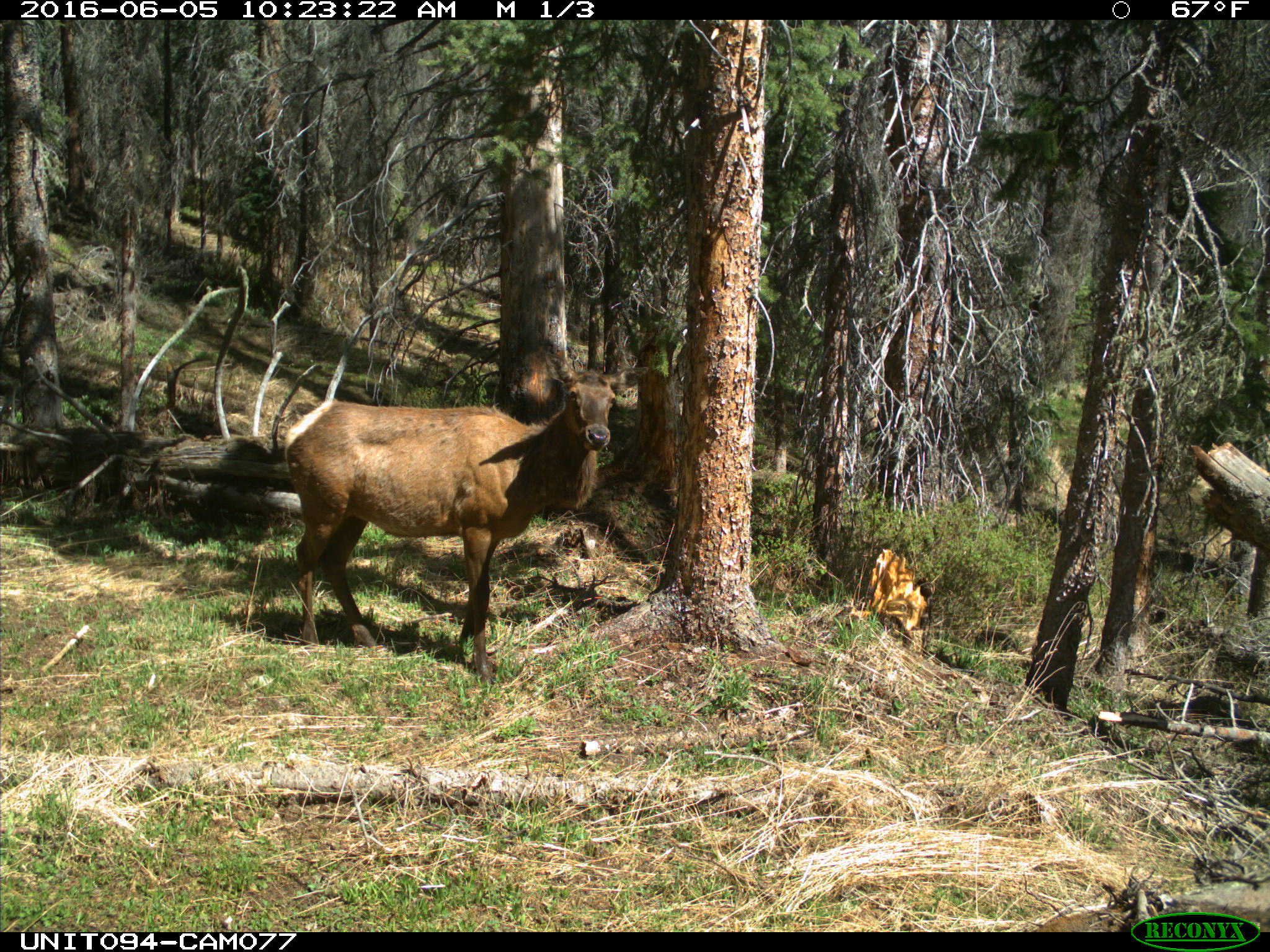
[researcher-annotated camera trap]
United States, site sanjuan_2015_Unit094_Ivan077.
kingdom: Animalia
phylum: Chordata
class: Mammalia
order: Artiodactyla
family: Cervidae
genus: Cervus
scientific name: Cervus elaphus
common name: red deer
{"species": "Cervus elaphus (red deer)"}